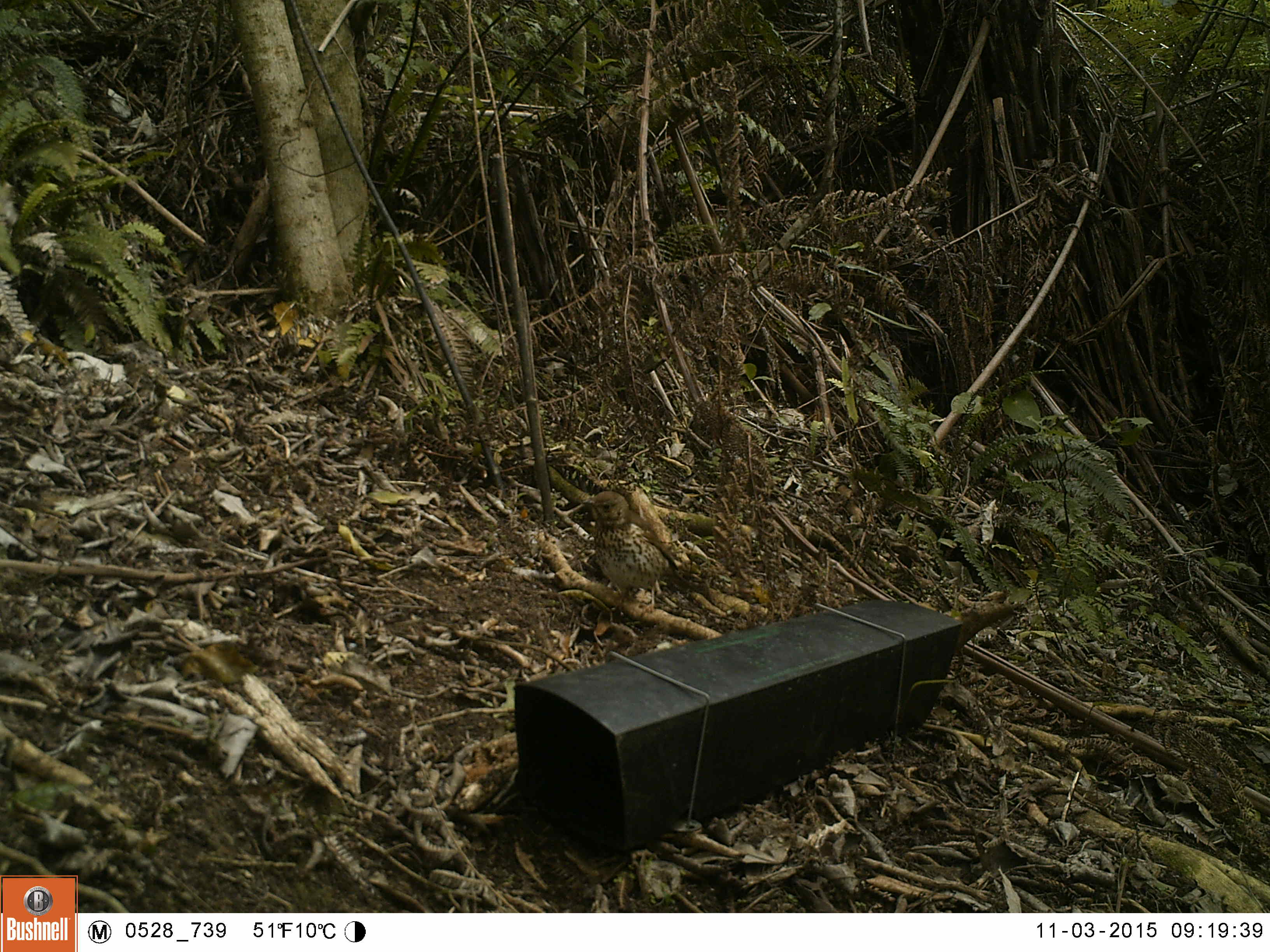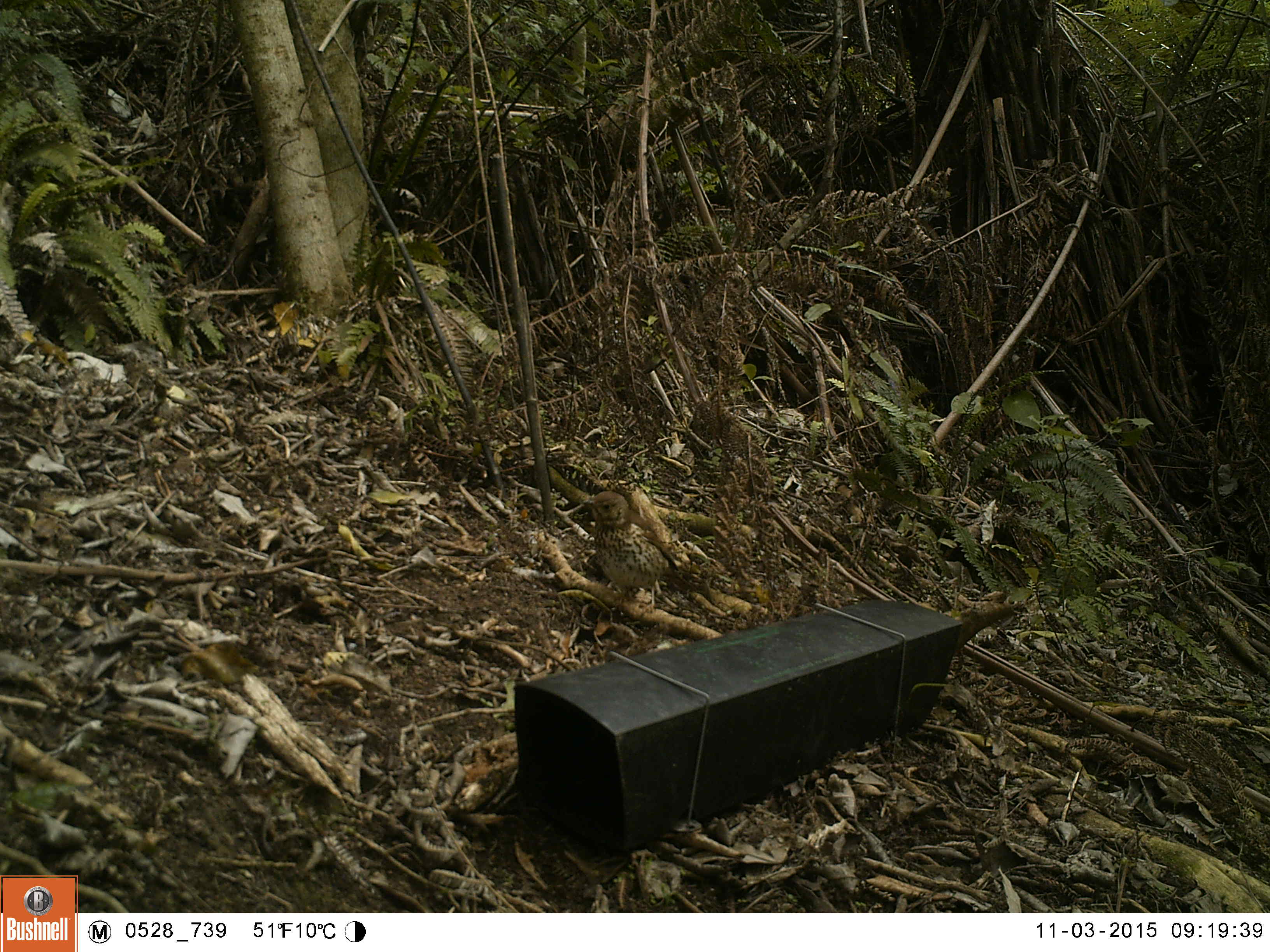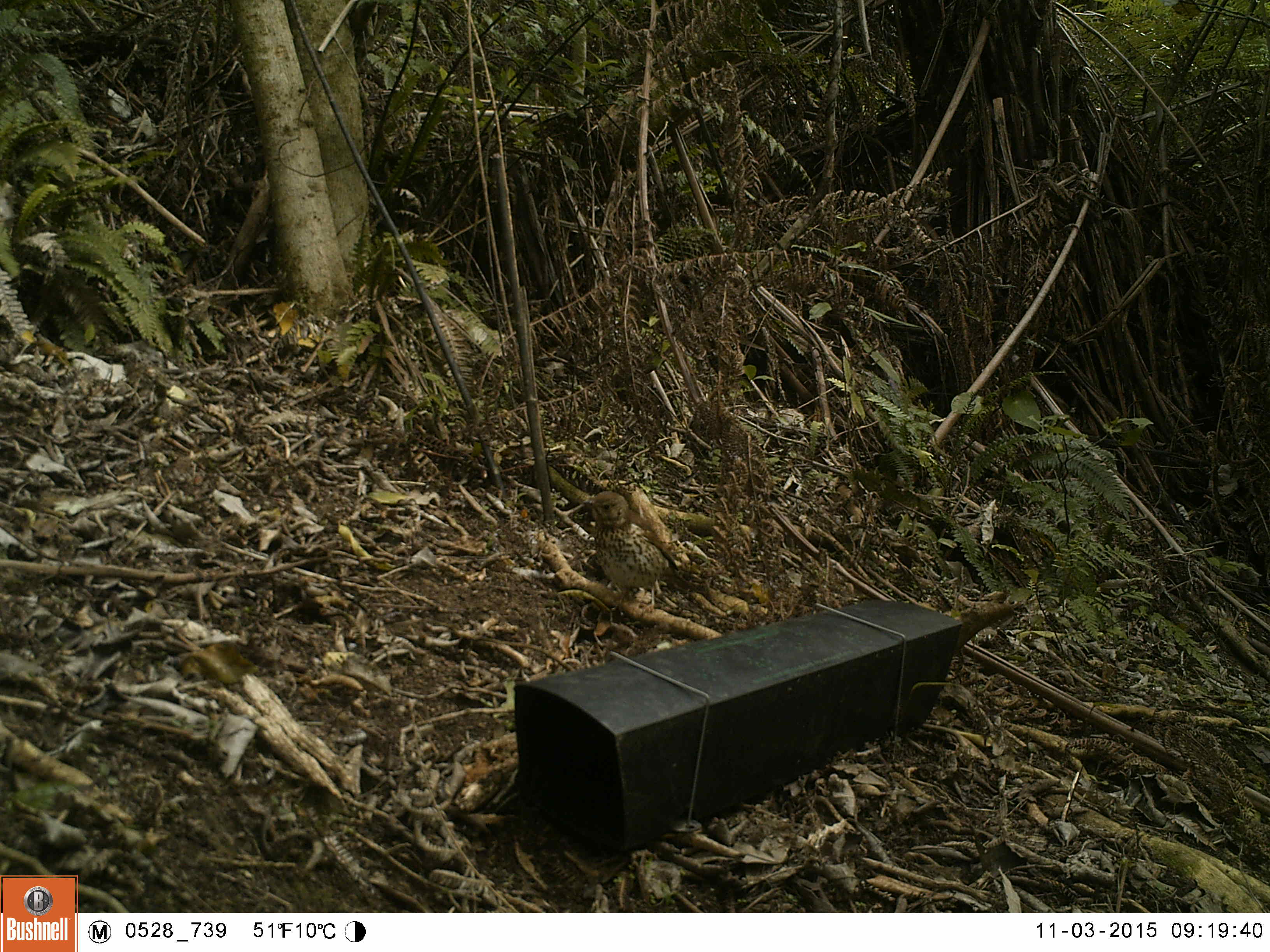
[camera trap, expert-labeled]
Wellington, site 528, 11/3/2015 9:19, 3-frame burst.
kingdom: Animalia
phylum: Chordata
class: Aves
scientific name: Aves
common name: bird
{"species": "bird (Aves)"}